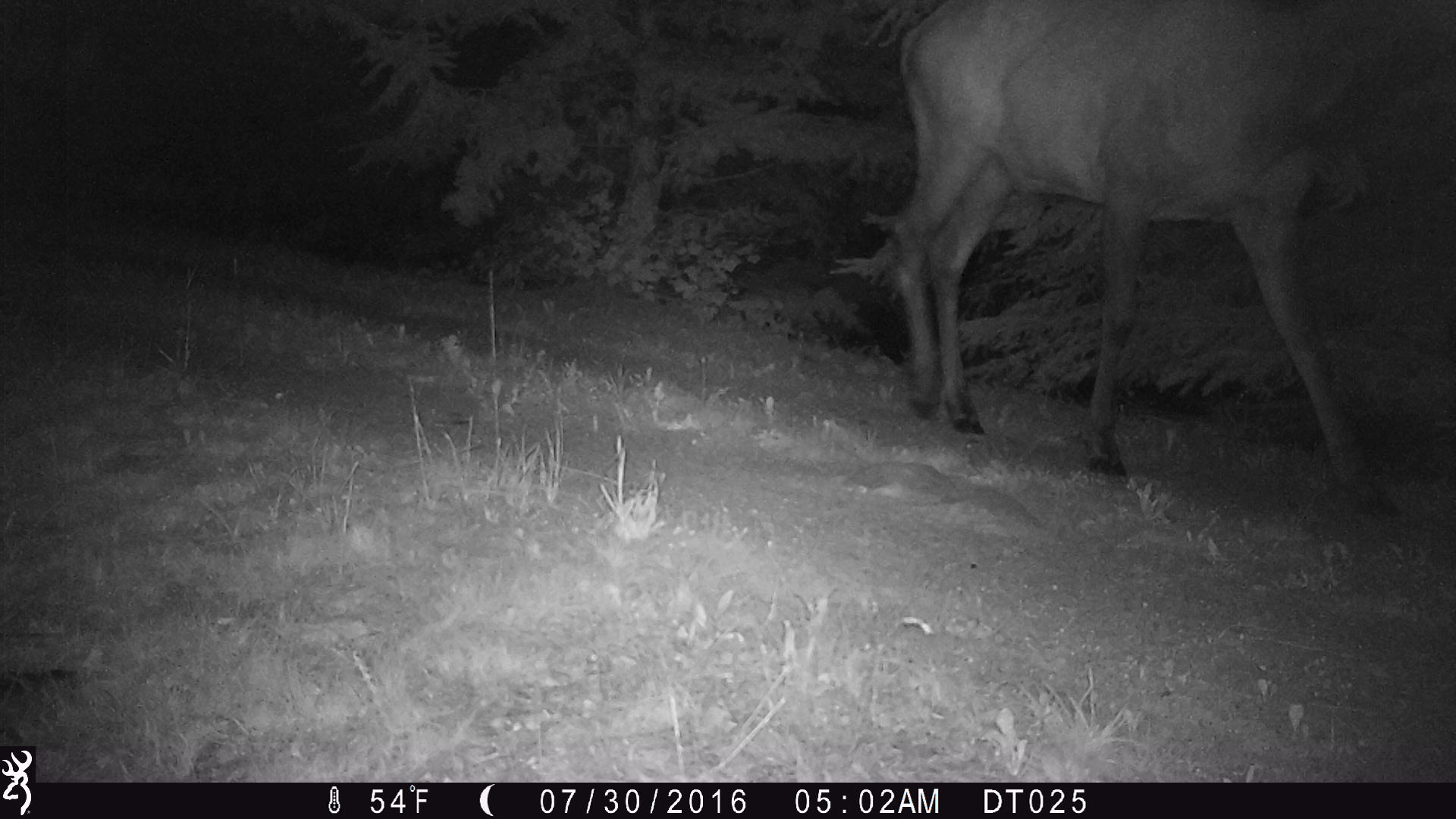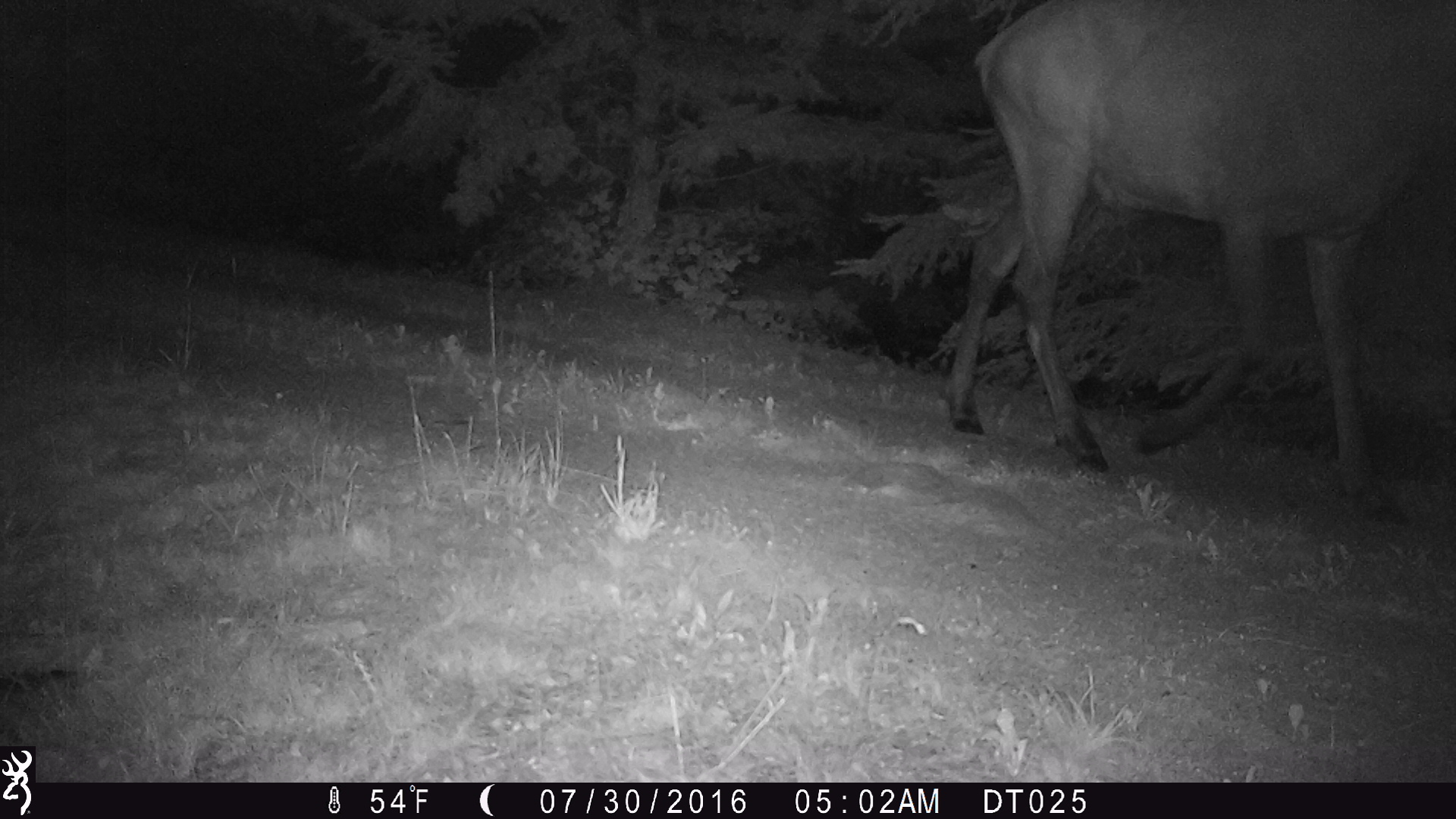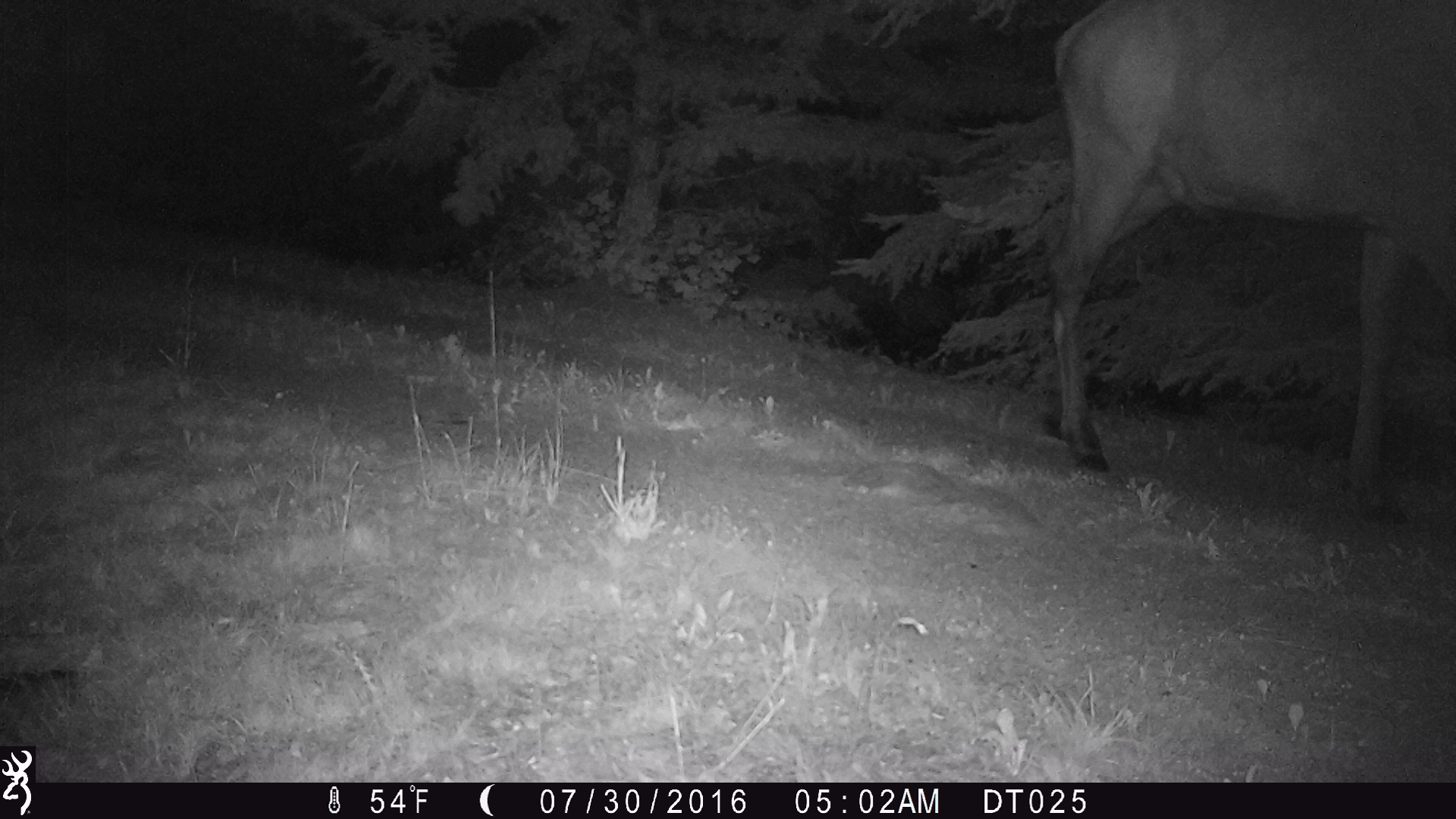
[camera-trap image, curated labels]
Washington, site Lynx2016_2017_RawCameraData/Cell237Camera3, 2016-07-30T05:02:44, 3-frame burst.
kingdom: Animalia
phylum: Chordata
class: Mammalia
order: Artiodactyla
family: Cervidae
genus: Cervus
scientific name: Cervus canadensis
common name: elk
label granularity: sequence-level